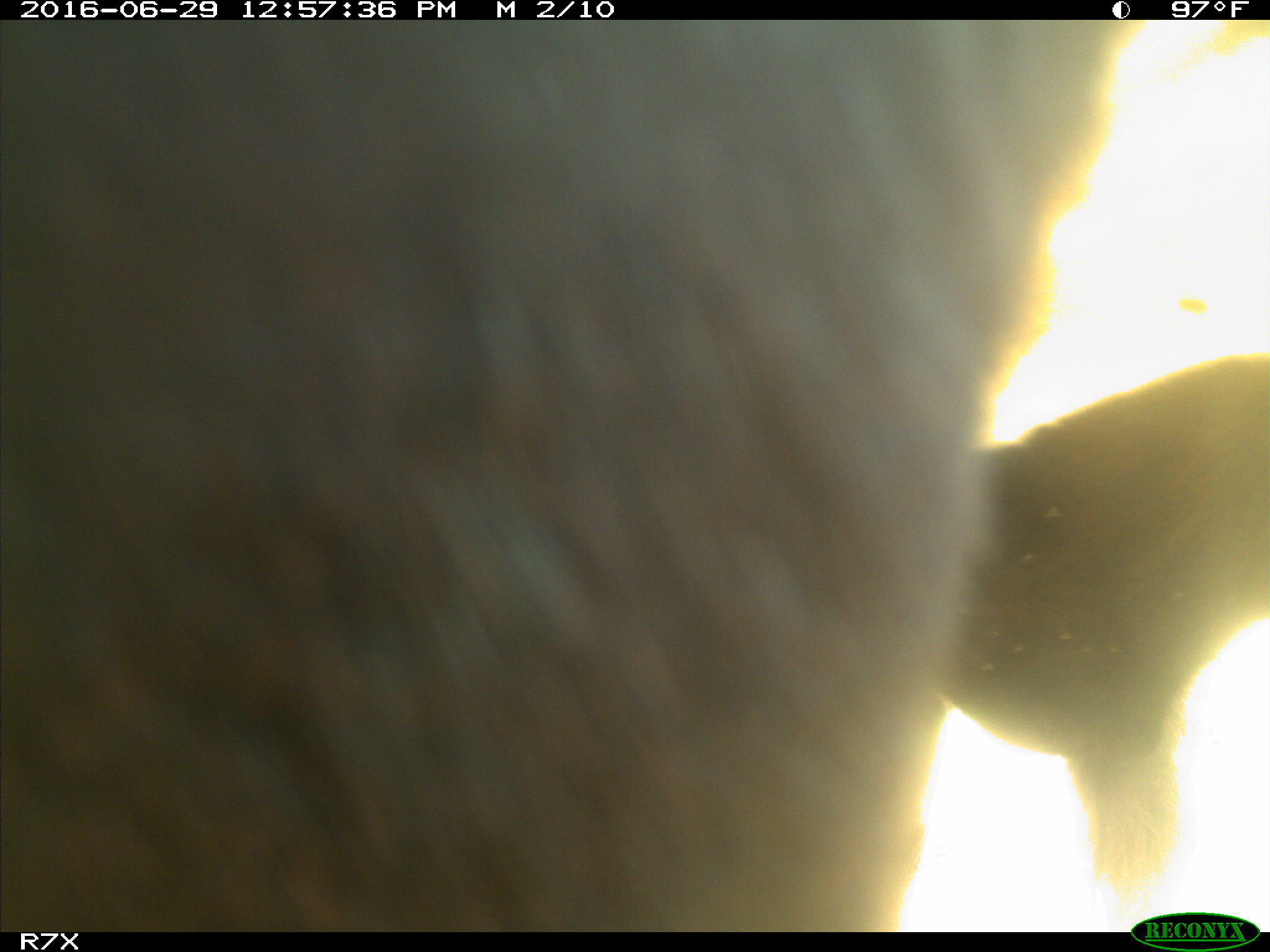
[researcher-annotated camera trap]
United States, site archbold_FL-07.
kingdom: Animalia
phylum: Chordata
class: Mammalia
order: Artiodactyla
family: Bovidae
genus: Bos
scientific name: Bos taurus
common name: domestic cow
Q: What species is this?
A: Bos taurus (domestic cow).